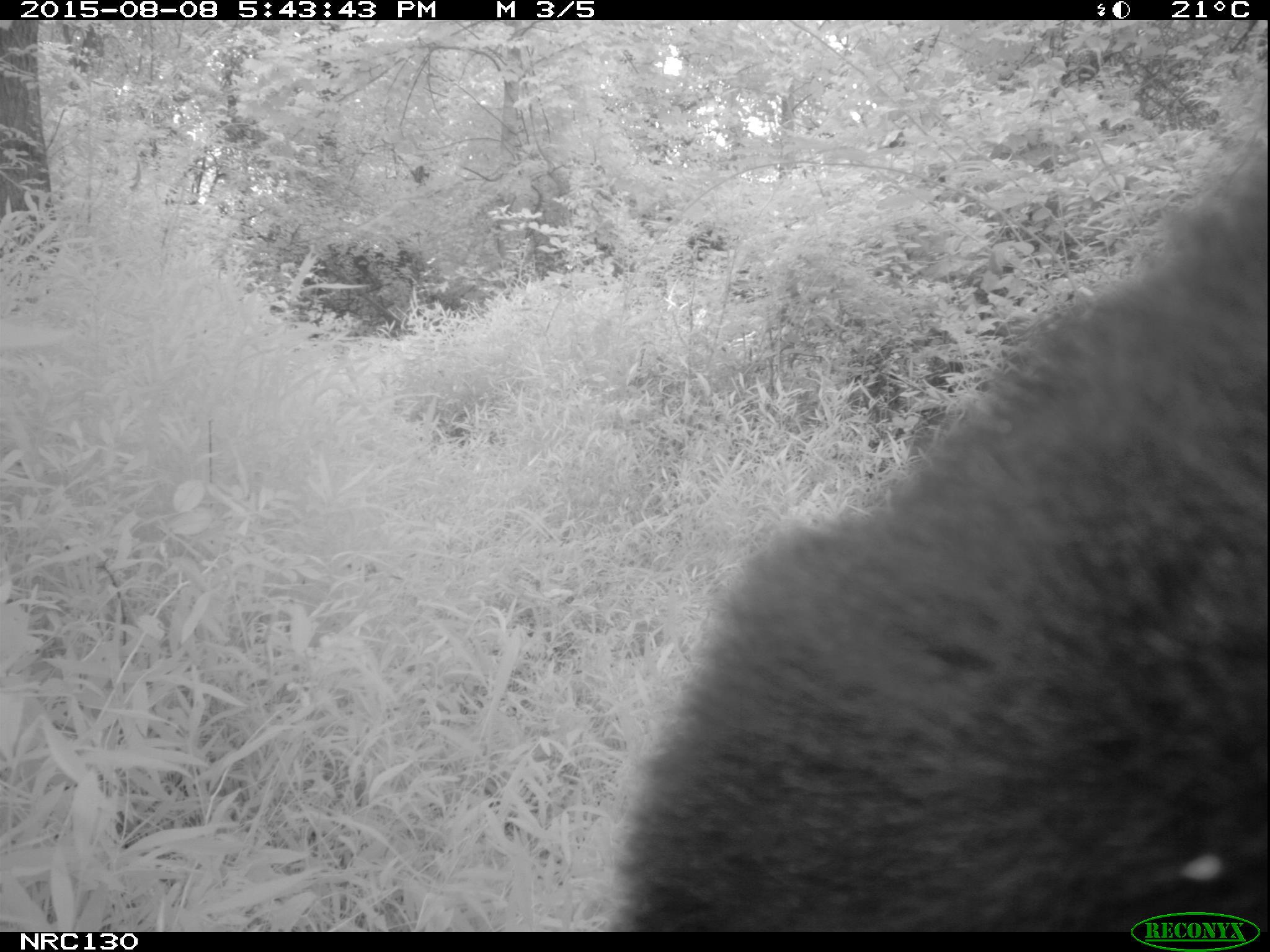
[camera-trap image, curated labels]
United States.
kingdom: Animalia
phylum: Chordata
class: Mammalia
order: Carnivora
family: Ursidae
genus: Ursus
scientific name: Ursus americanus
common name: american black bear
American Black Bear (Ursus americanus).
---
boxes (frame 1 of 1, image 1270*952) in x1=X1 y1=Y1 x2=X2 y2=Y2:
American Black Bear: x1=565 y1=111 x2=1270 y2=928